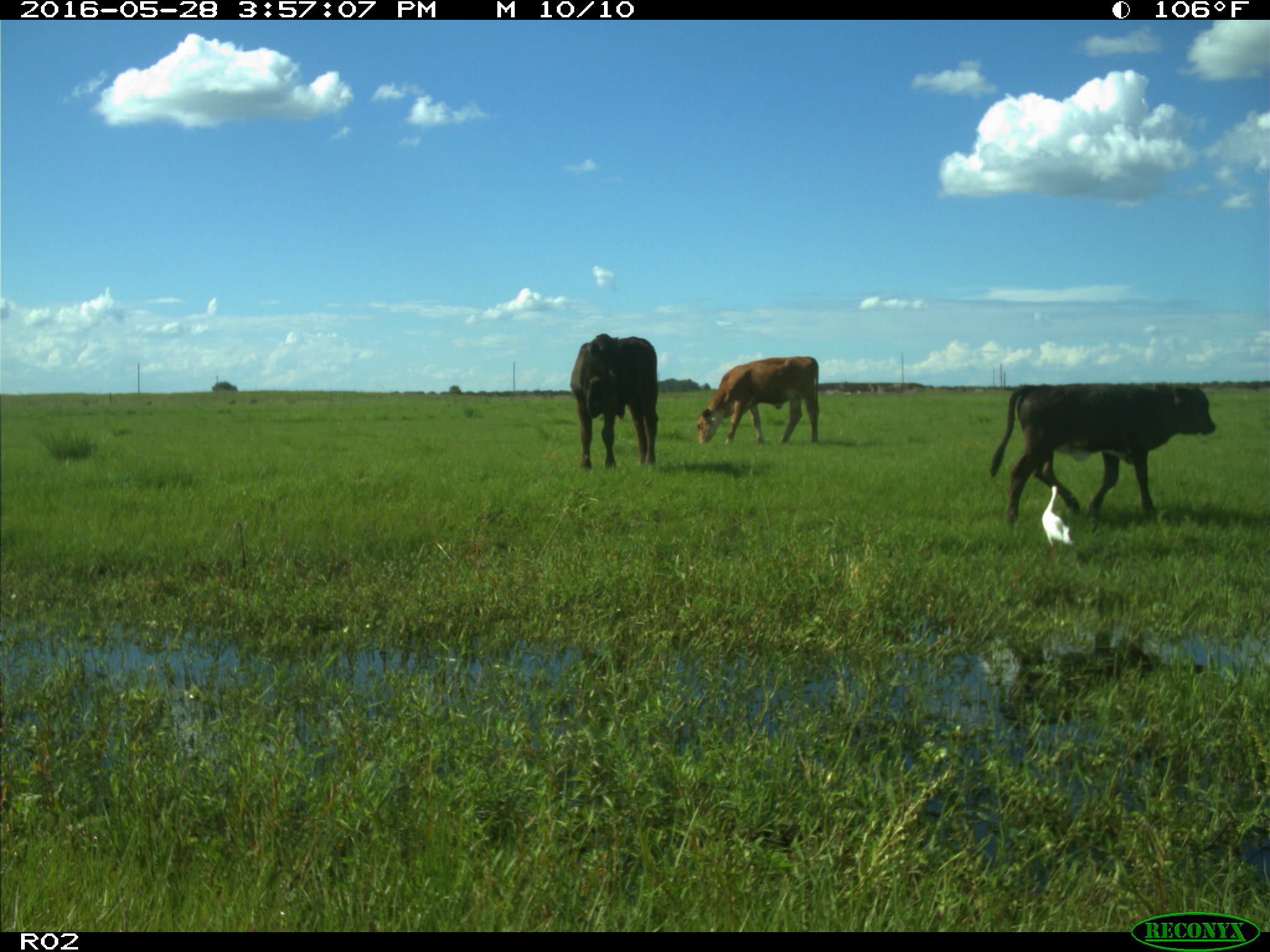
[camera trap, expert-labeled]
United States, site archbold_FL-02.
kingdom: Animalia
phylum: Chordata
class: Mammalia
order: Artiodactyla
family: Bovidae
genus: Bos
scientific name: Bos taurus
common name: domestic cow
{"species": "Bos taurus (domestic cow)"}